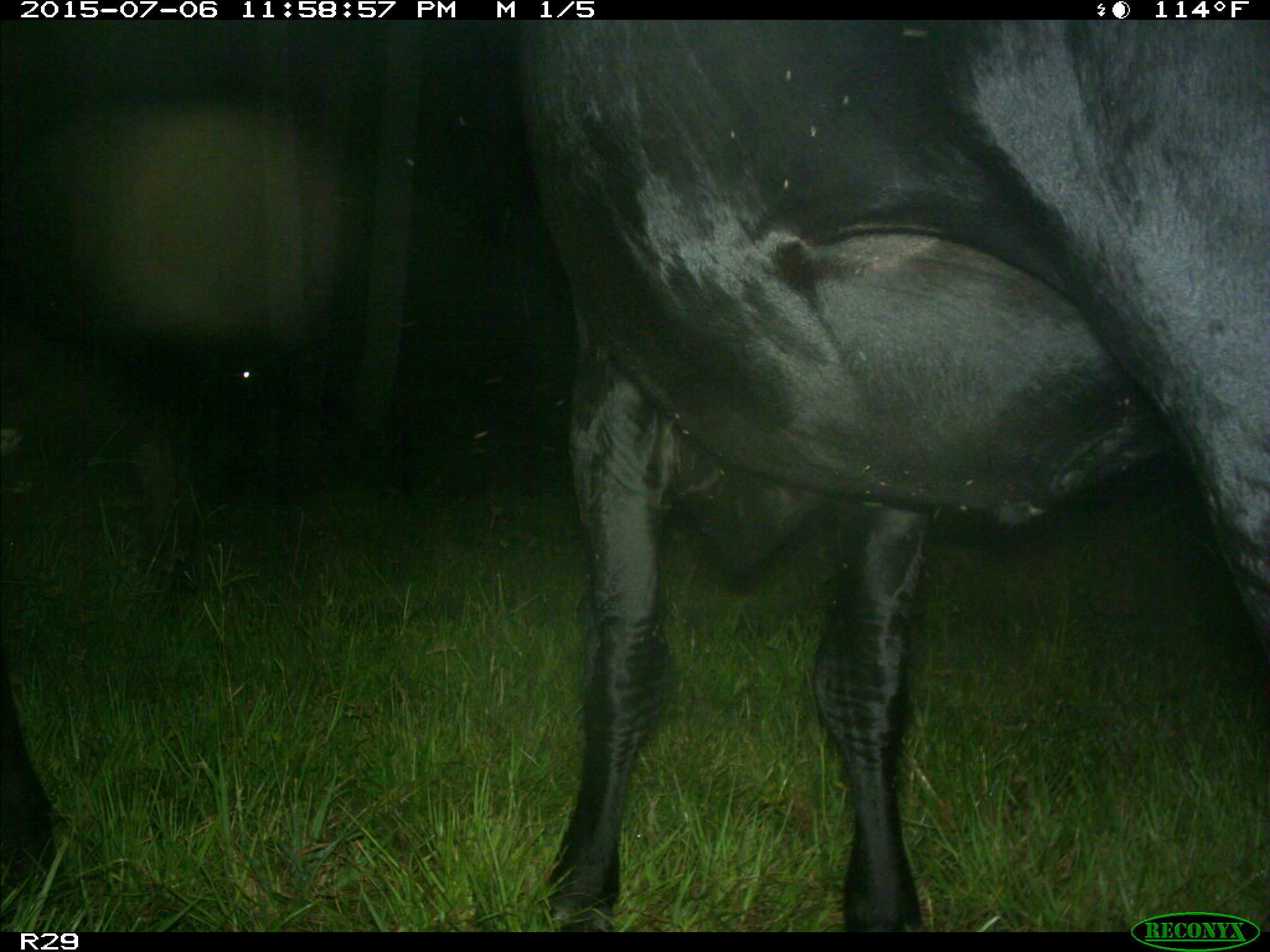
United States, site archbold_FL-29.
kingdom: Animalia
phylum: Chordata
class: Mammalia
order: Artiodactyla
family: Bovidae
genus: Bos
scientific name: Bos taurus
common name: domestic cow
Bos taurus (domestic cow).